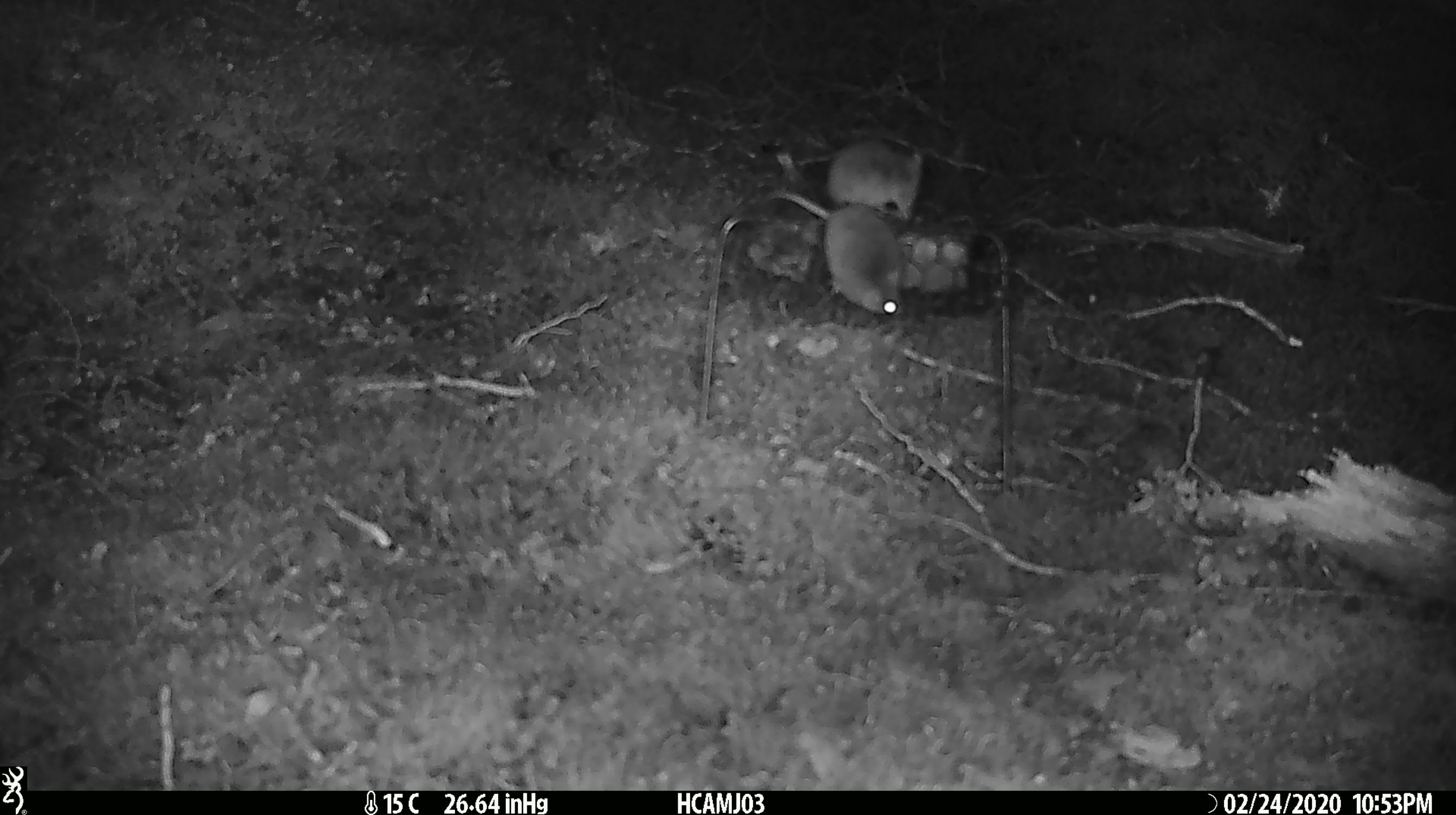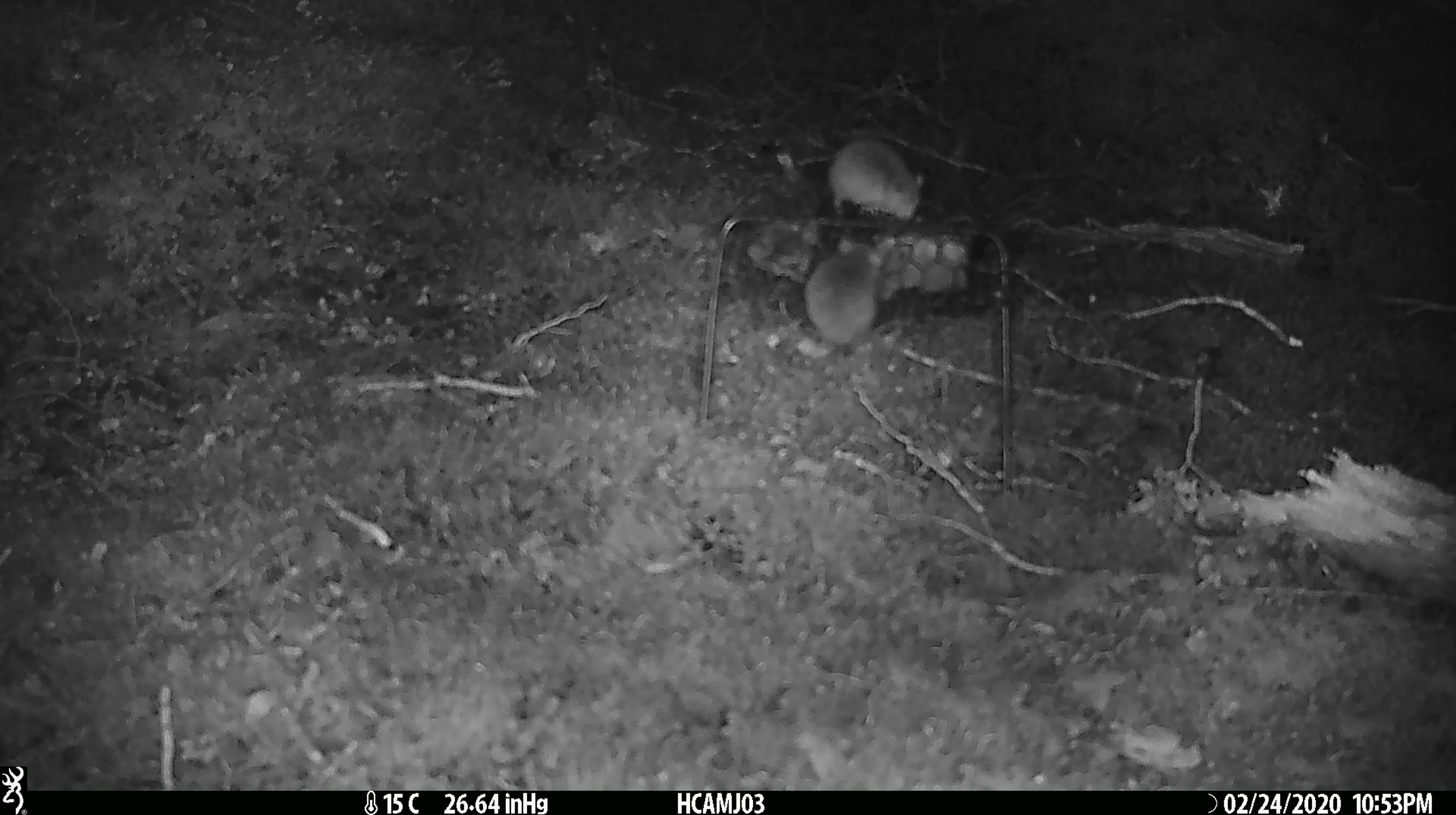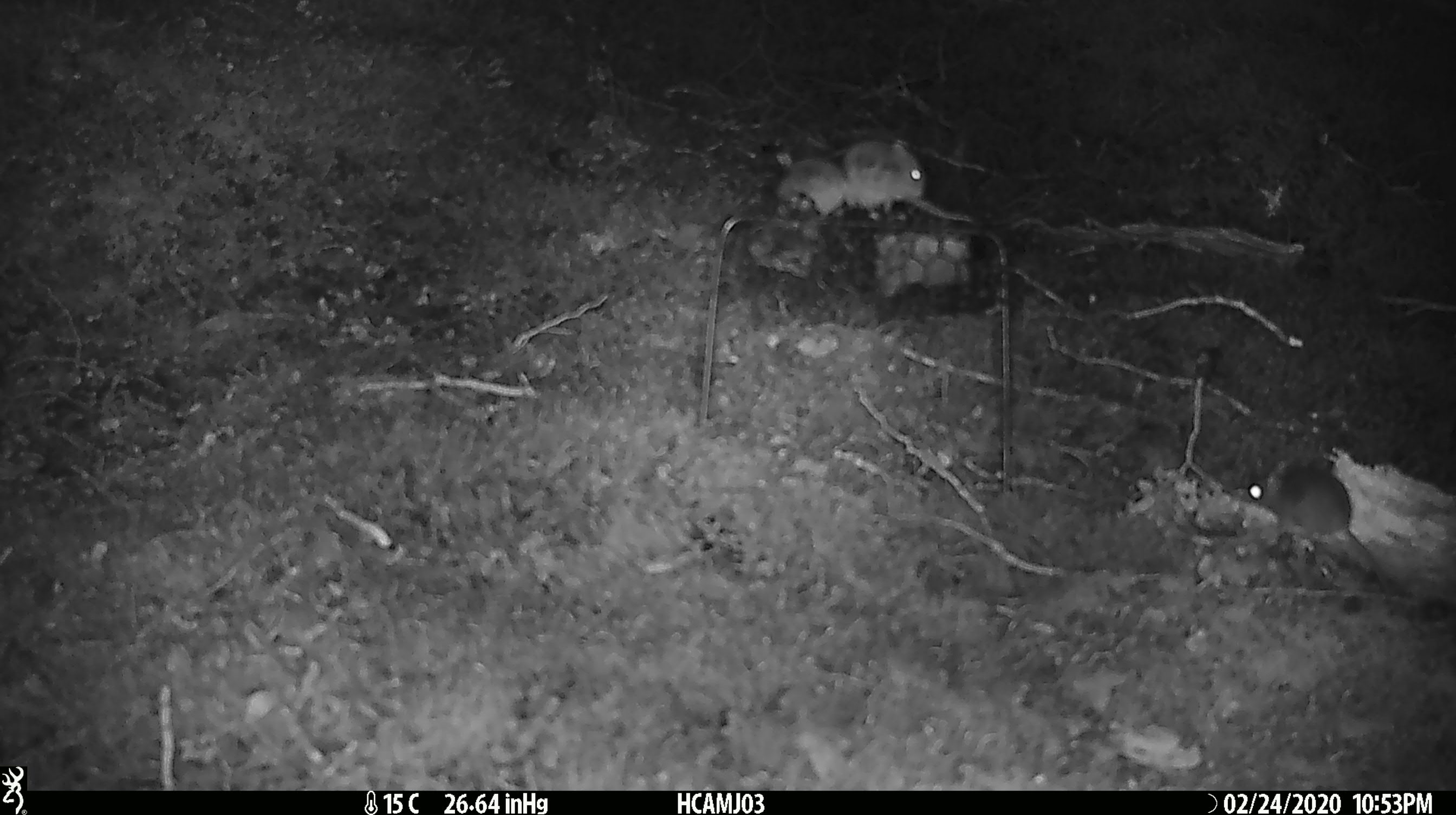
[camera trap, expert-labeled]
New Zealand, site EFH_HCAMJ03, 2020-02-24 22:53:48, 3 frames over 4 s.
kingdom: Animalia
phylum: Chordata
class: Mammalia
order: Rodentia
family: Muridae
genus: Mus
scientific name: Mus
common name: mouse